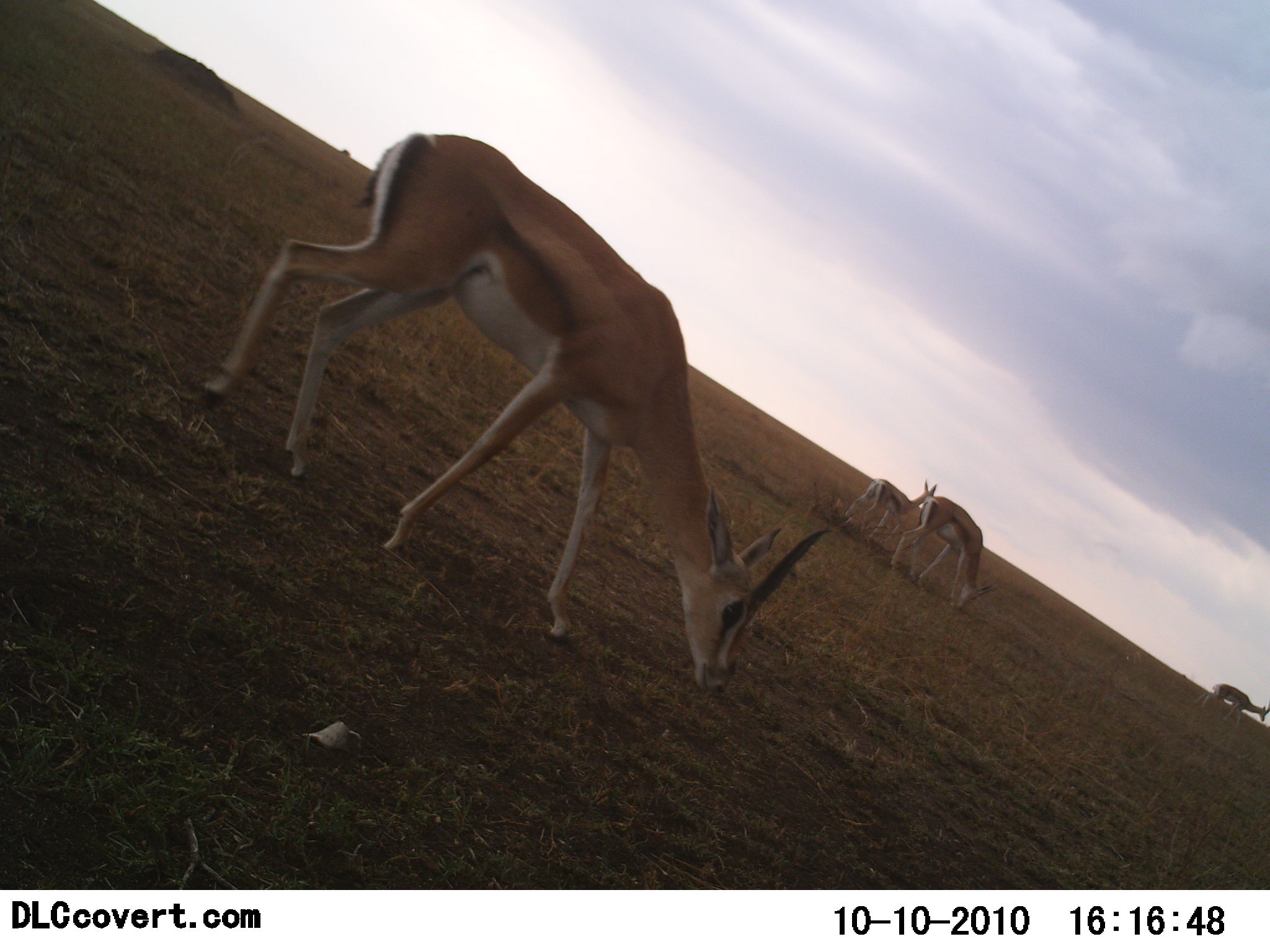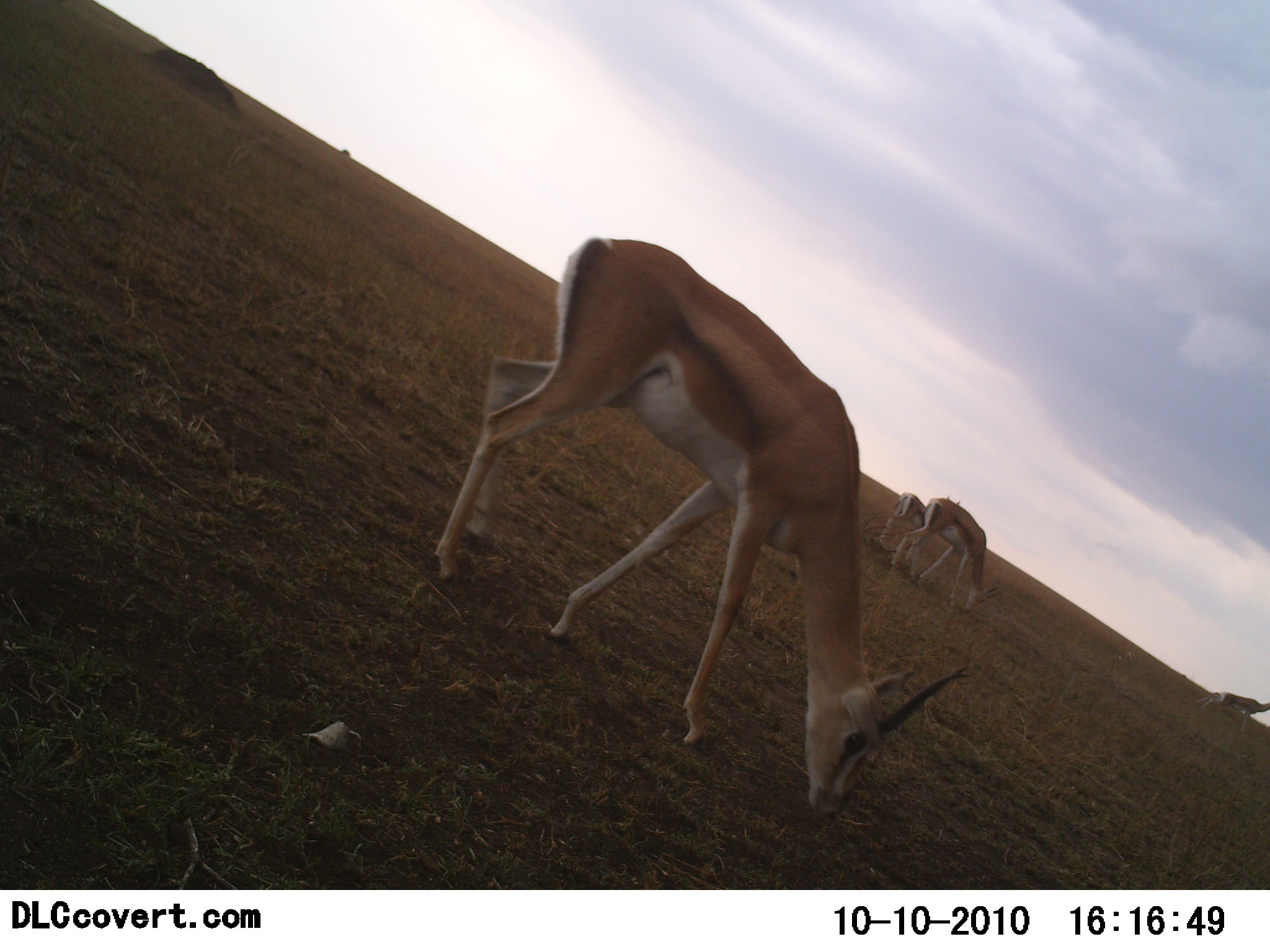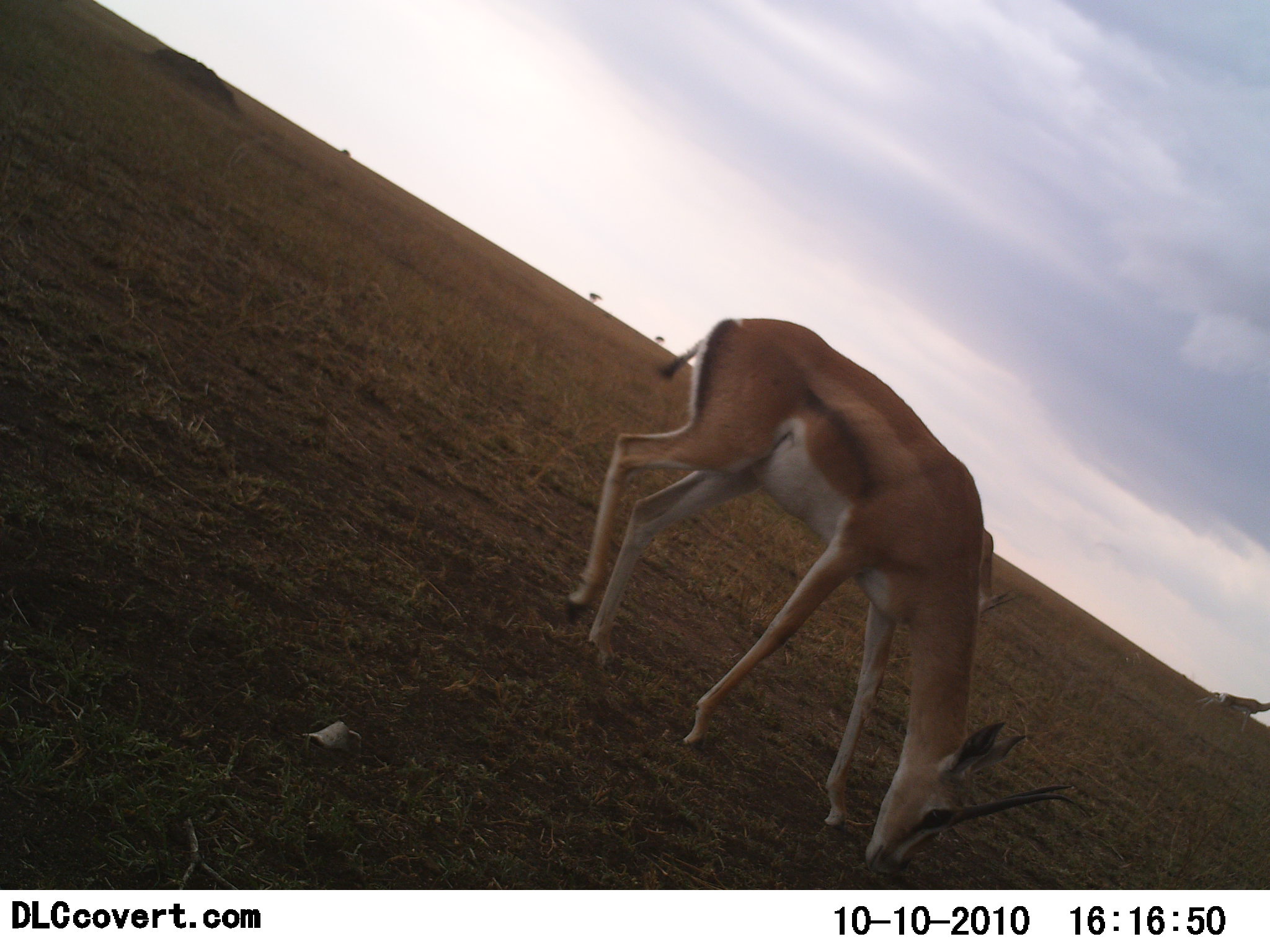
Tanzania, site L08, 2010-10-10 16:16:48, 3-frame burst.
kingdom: Animalia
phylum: Chordata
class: Mammalia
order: Artiodactyla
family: Bovidae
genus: Nanger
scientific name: Nanger granti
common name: grant's gazelle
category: gazellegrants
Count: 4.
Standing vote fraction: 18%.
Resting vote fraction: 0%.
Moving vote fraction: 24%.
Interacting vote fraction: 0%.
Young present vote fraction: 47%.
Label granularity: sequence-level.